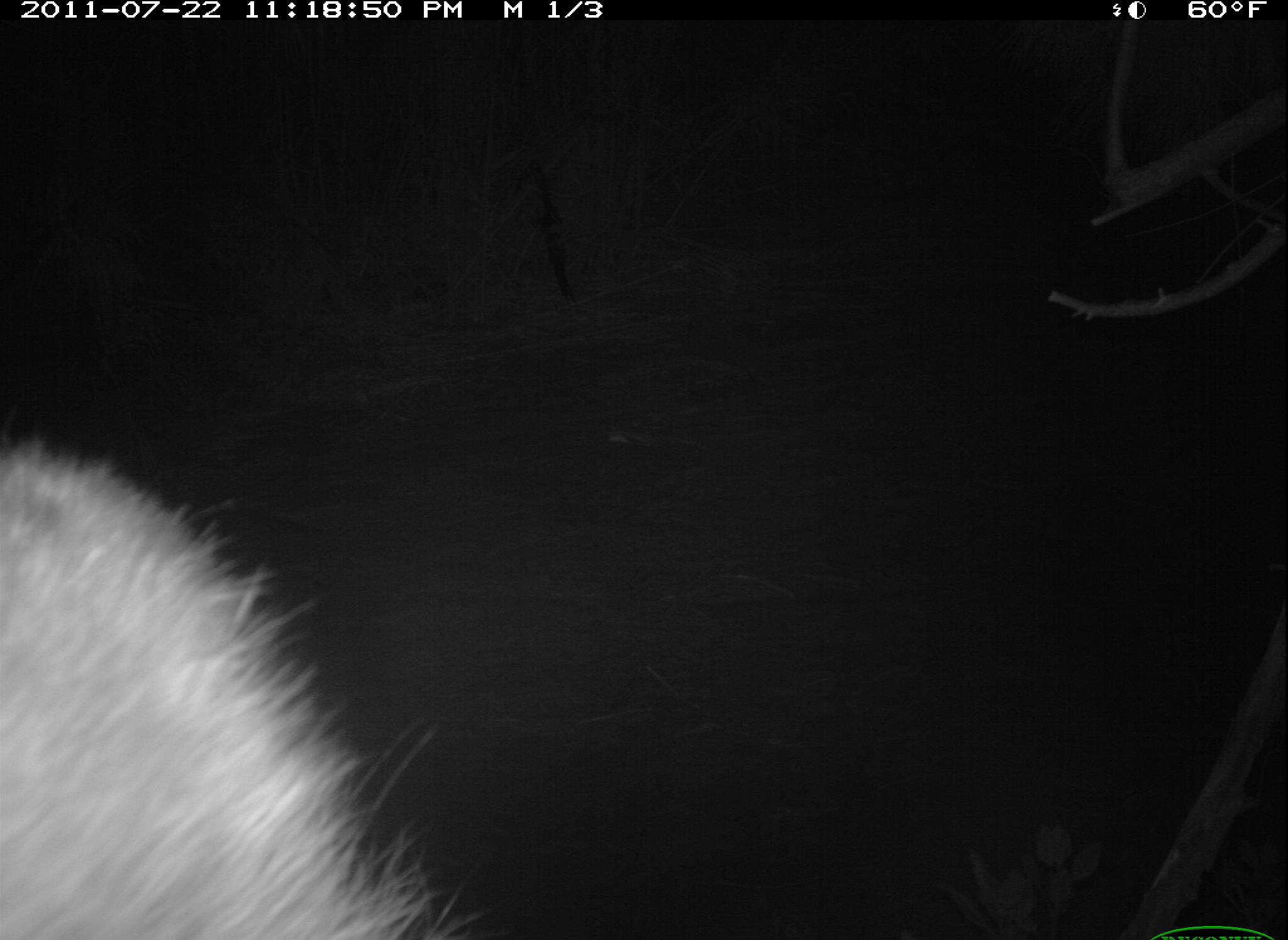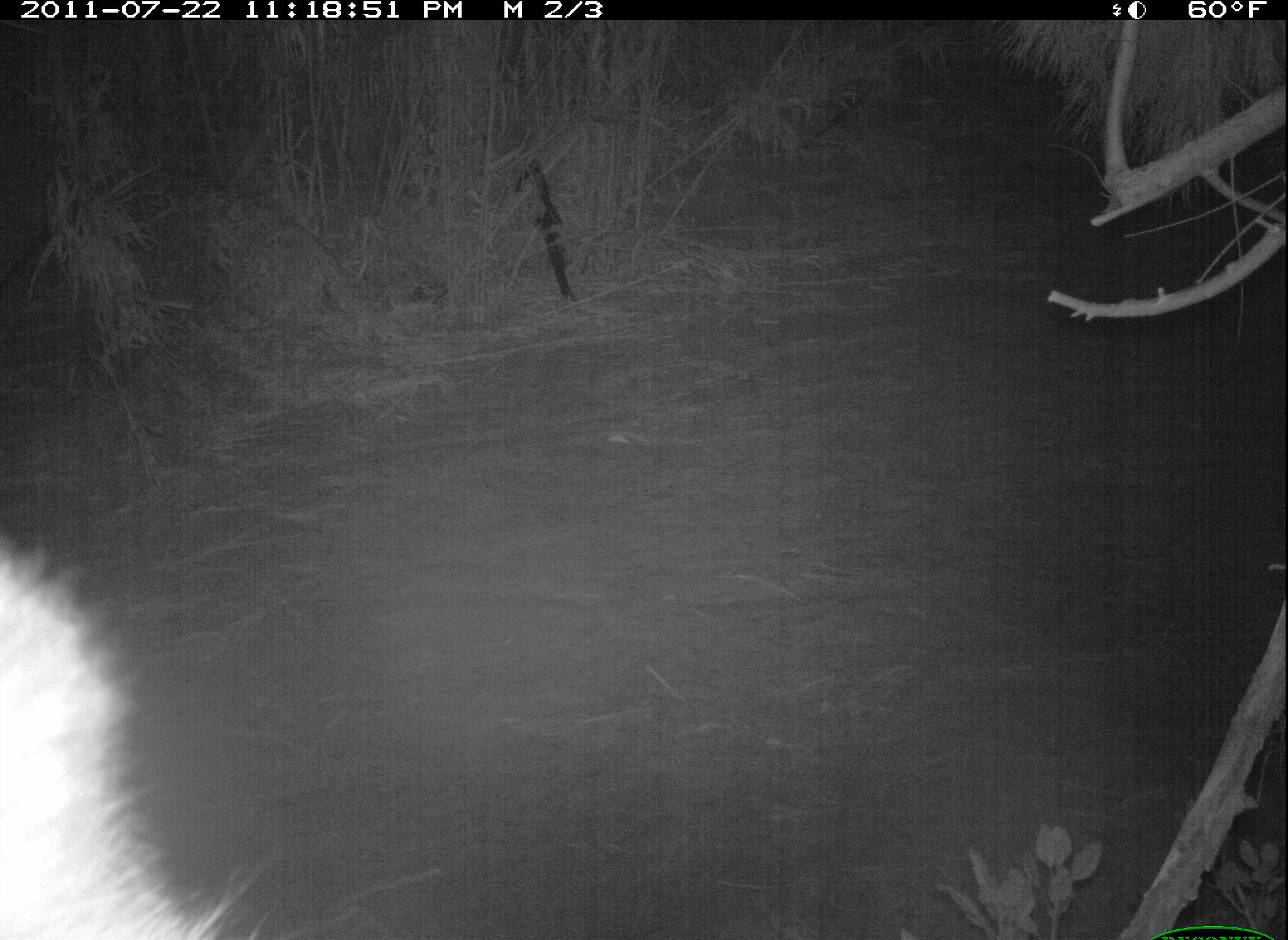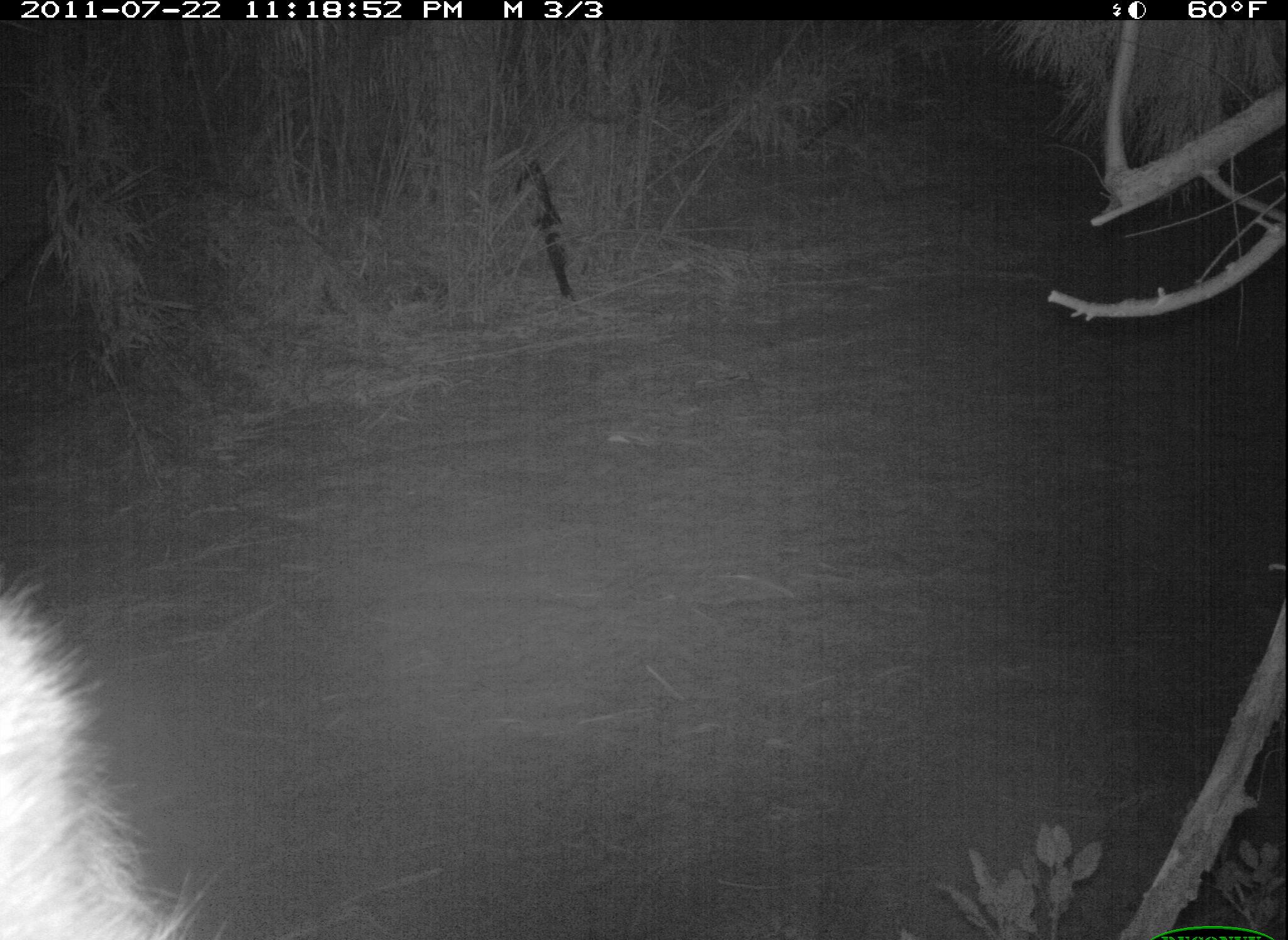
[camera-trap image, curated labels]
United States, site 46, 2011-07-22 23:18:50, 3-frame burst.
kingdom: Animalia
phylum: Chordata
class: Mammalia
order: Carnivora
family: Procyonidae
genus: Procyon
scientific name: Procyon lotor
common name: raccoon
Raccoon (Procyon lotor).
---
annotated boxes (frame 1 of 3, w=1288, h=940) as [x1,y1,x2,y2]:
raccoon: [3,428,504,937]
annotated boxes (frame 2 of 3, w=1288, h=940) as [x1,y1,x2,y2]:
raccoon: [2,523,267,937]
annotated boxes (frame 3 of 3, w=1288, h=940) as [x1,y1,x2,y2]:
raccoon: [3,570,225,933]